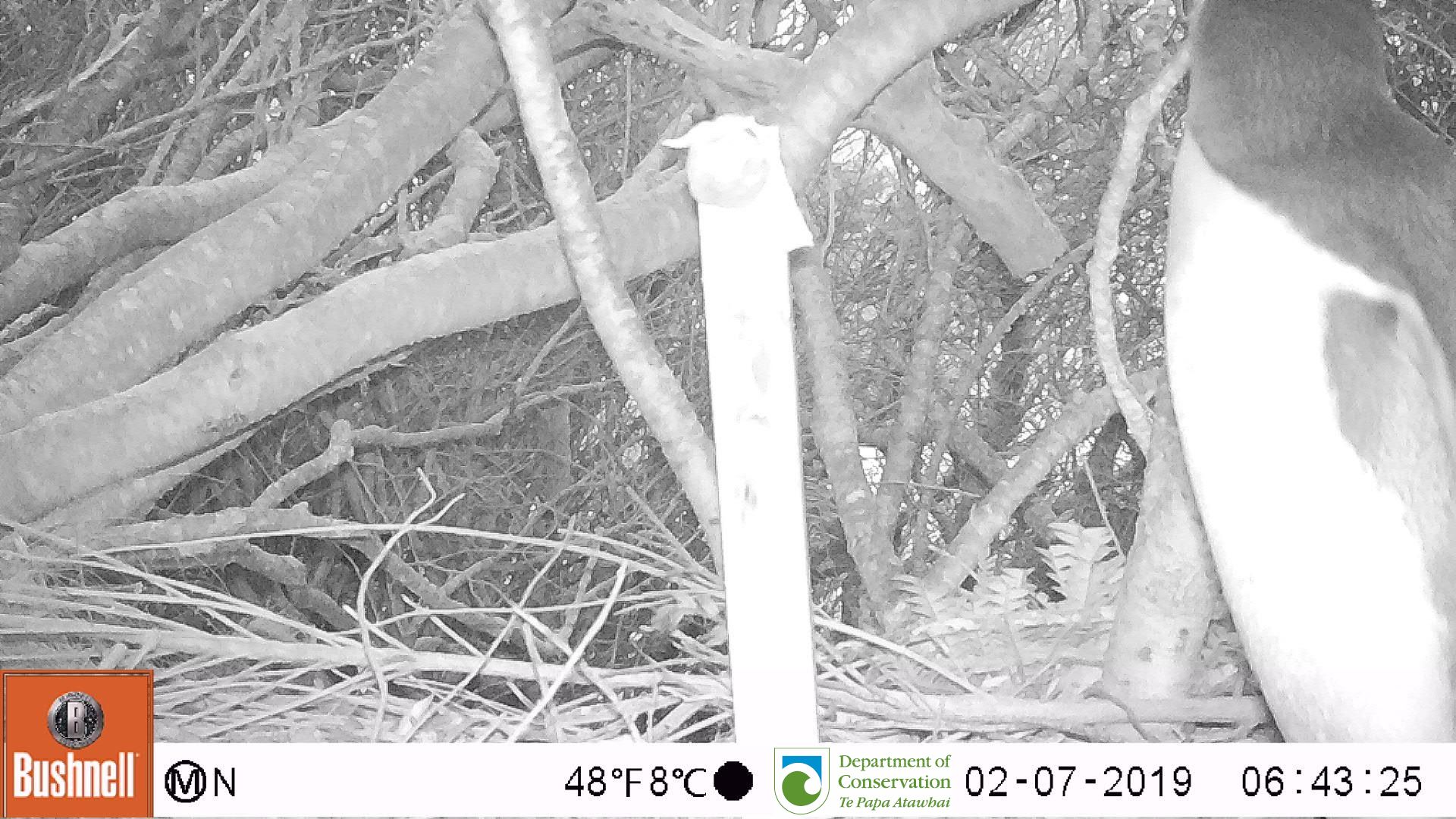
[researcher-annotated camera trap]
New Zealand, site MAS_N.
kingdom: Animalia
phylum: Chordata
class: Aves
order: Sphenisciformes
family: Spheniscidae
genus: Megadyptes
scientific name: Megadyptes antipodes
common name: yellow-eyed penguin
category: yellow eyed penguin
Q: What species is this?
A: Yellow eyed penguin (yellow-eyed penguin) (Megadyptes antipodes).